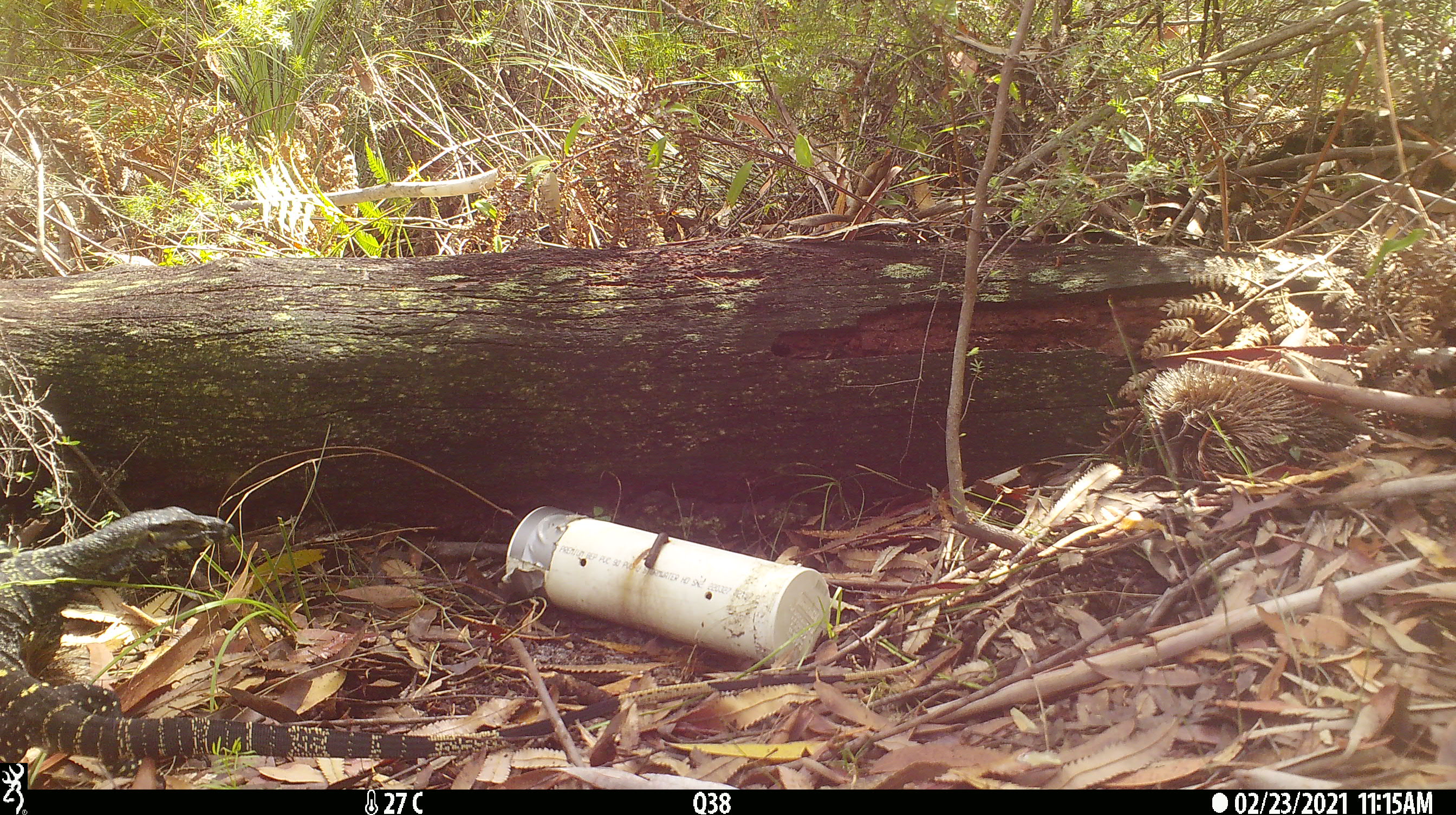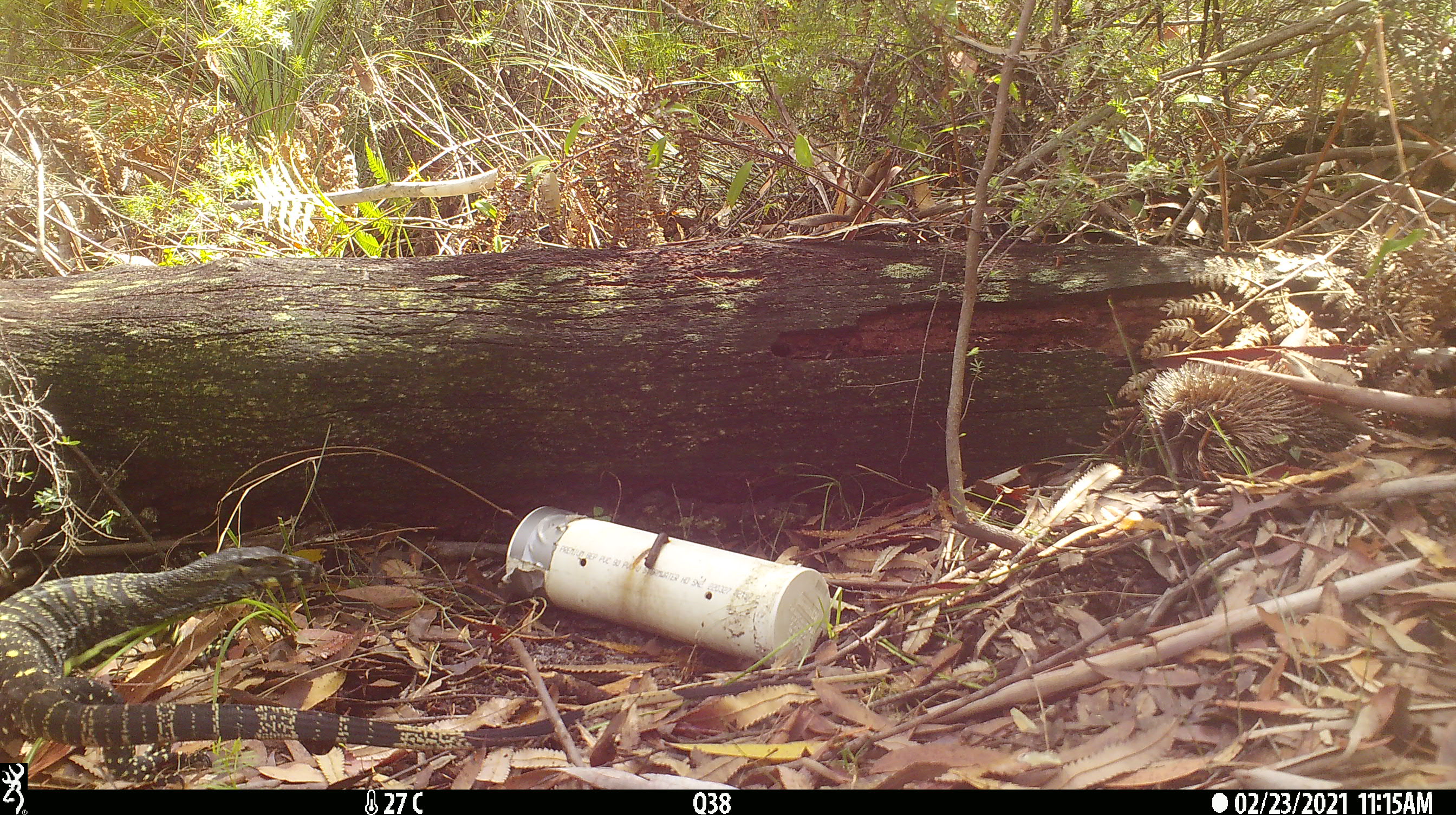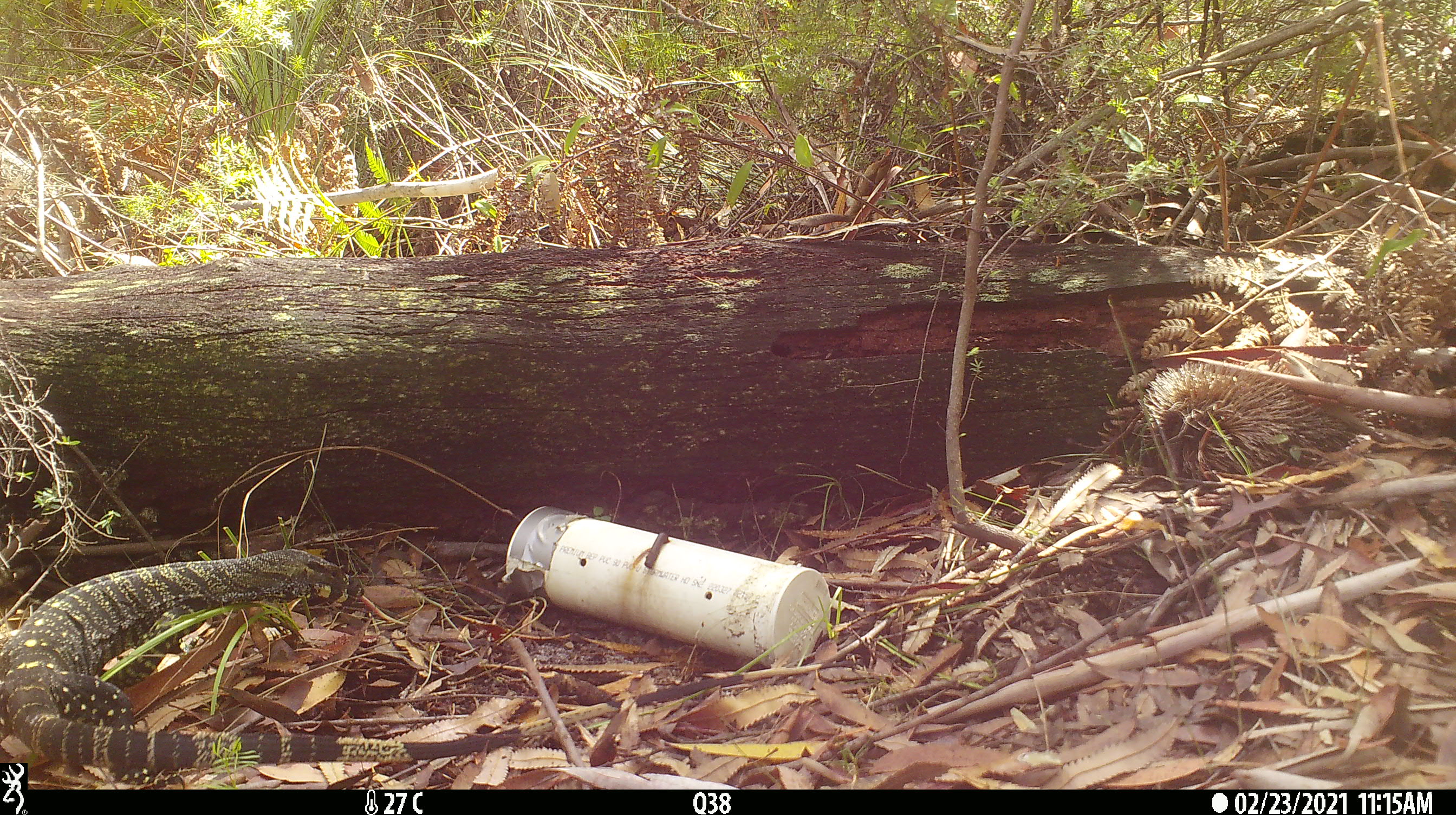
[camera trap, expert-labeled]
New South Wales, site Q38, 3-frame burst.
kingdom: Animalia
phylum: Chordata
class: Reptilia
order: Squamata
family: Varanidae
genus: Varanus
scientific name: Varanus varius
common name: lace monitor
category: goanna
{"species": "goanna (lace monitor) (Varanus varius)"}